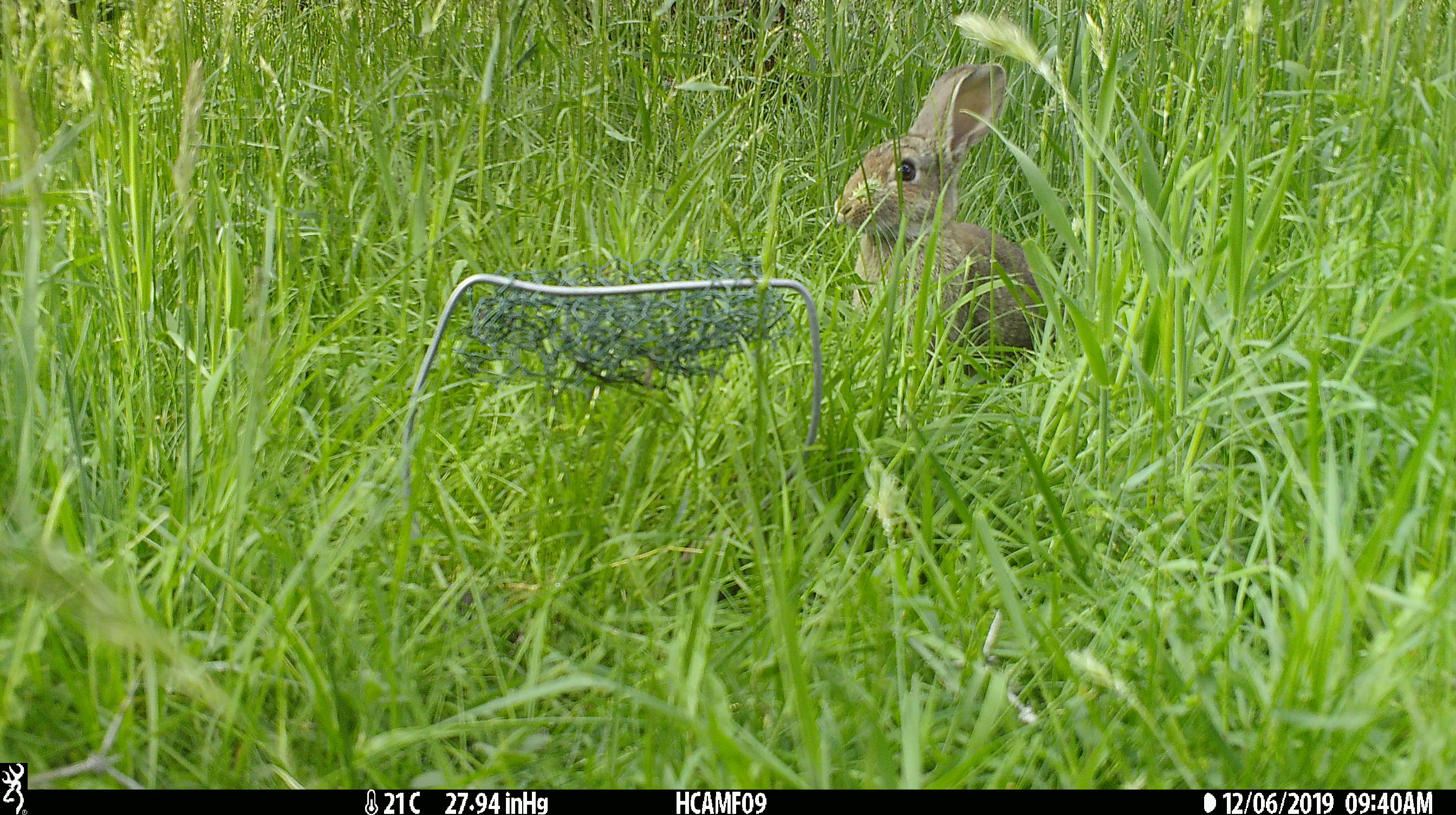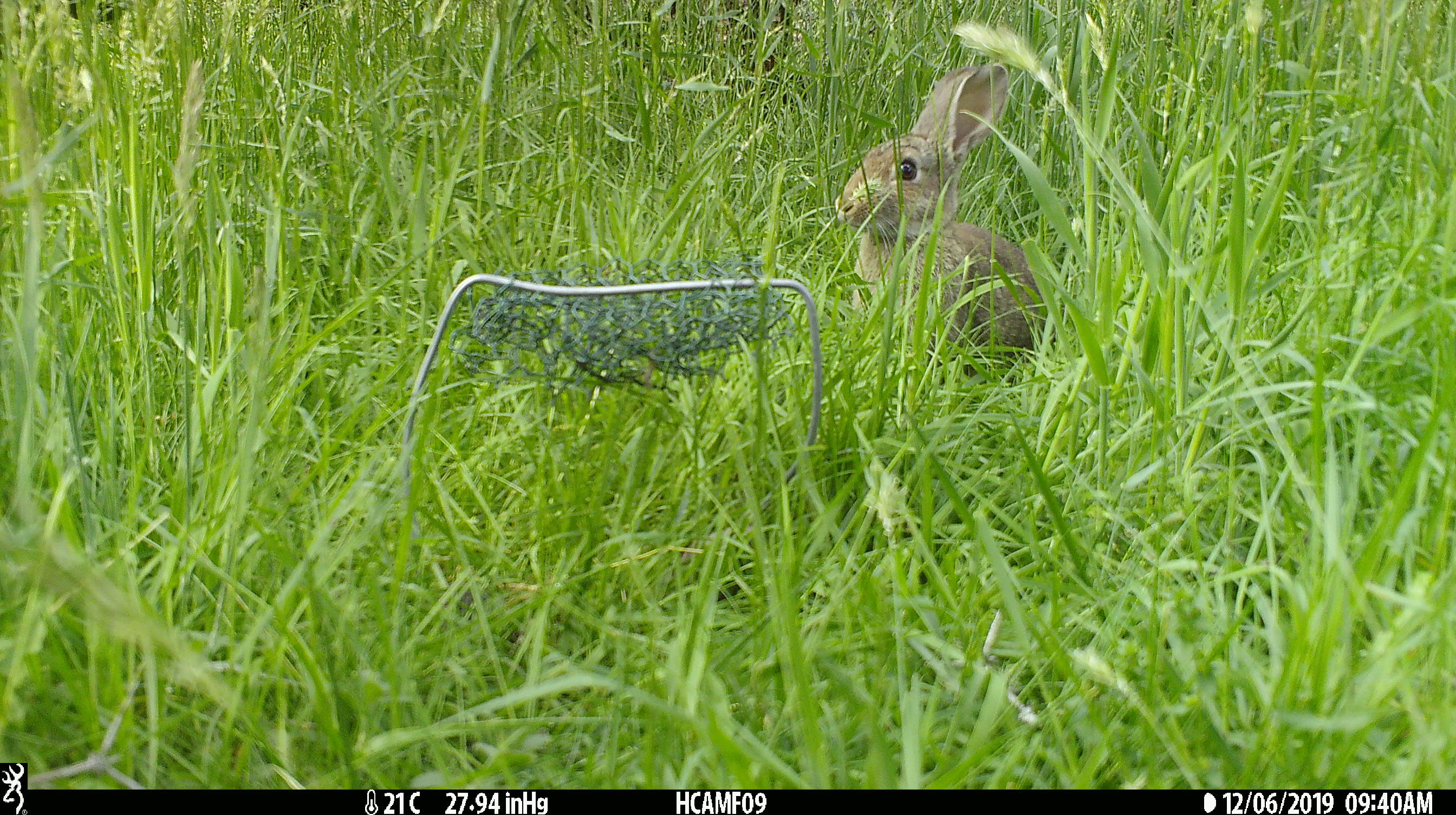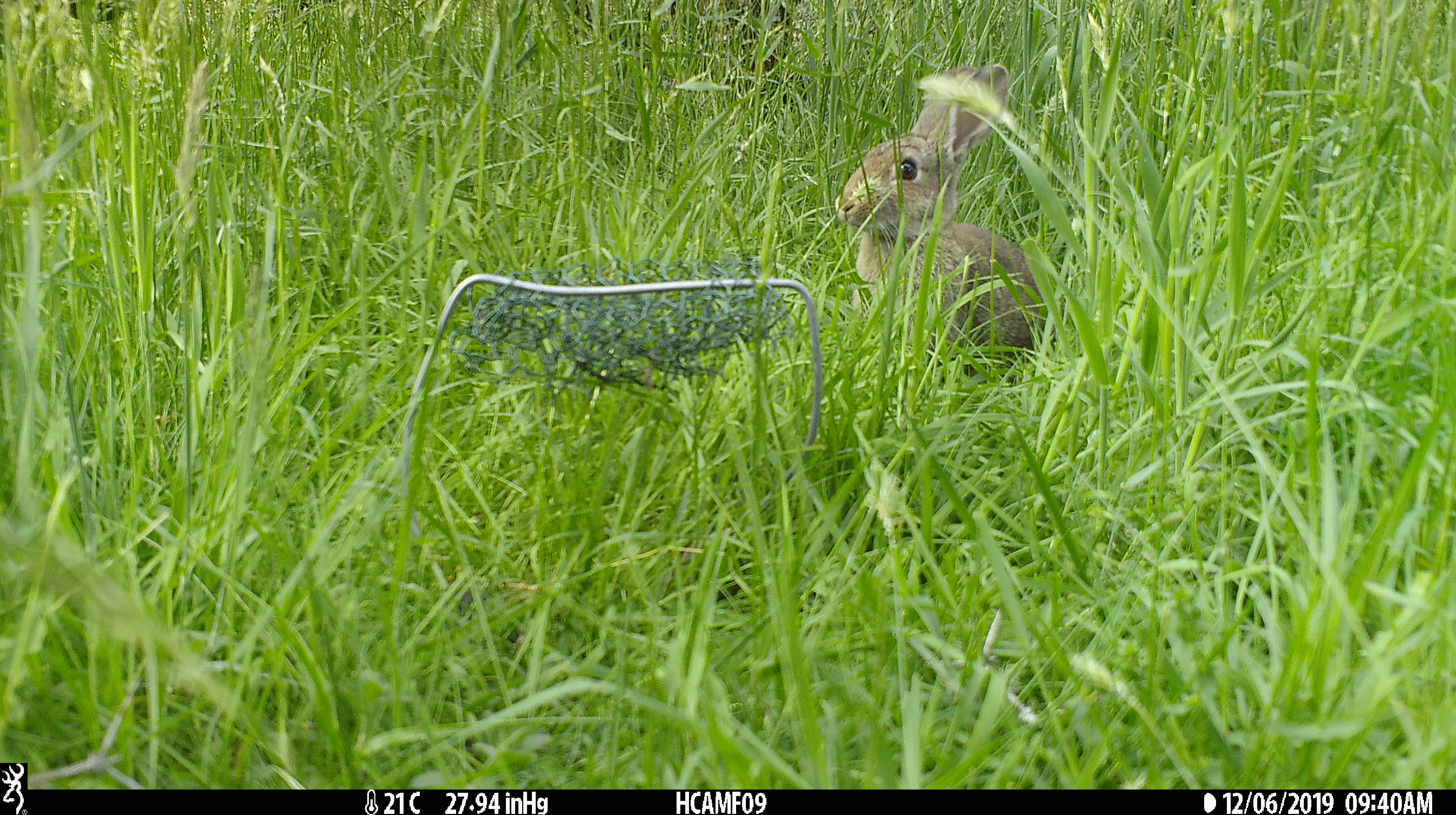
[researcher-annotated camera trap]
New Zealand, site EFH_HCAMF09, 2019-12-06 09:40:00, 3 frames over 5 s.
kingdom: Animalia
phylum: Chordata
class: Mammalia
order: Lagomorpha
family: Leporidae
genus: Oryctolagus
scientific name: Oryctolagus cuniculus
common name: european rabbit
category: rabbit